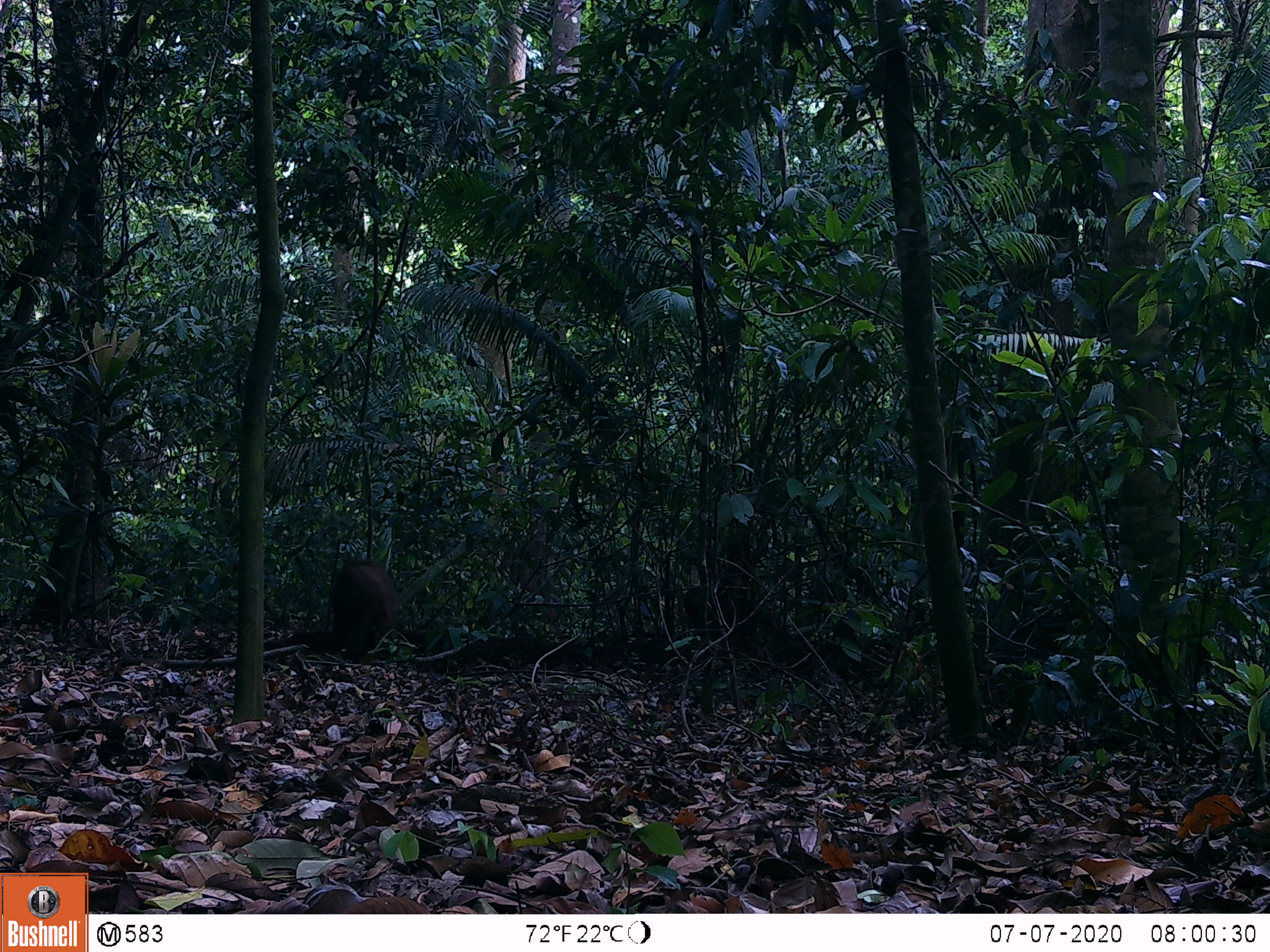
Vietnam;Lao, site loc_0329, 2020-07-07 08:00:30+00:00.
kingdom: Animalia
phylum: Chordata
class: Mammalia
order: Artiodactyla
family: Suidae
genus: Sus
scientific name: Sus scrofa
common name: eurasian wild pig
Eurasian wild pig (Sus scrofa). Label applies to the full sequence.